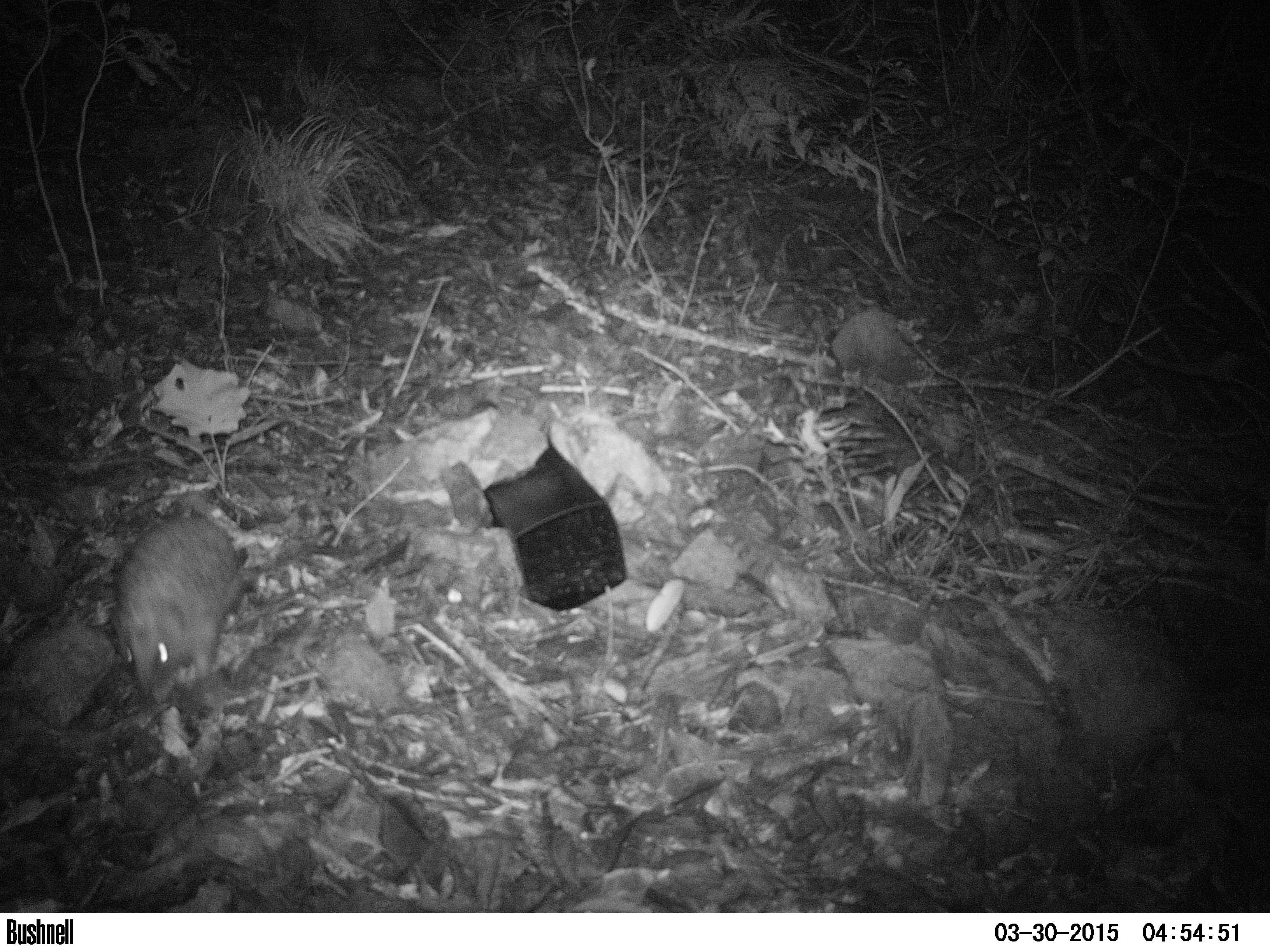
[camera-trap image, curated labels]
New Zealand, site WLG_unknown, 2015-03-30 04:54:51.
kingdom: Animalia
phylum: Chordata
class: Mammalia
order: Eulipotyphla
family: Erinaceidae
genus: Erinaceus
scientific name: Erinaceus europaeus europaeus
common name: european hedgehog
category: hedgehog